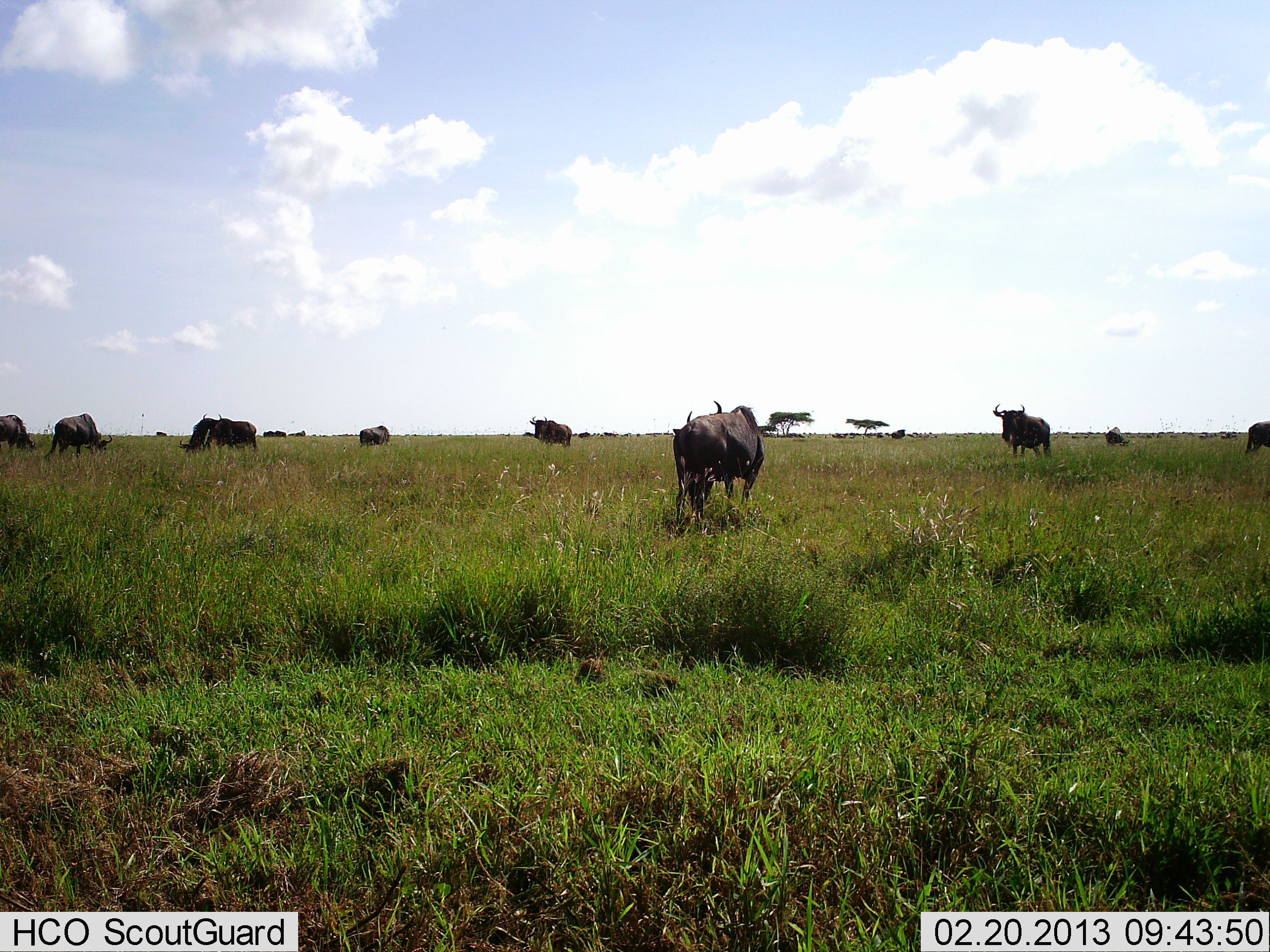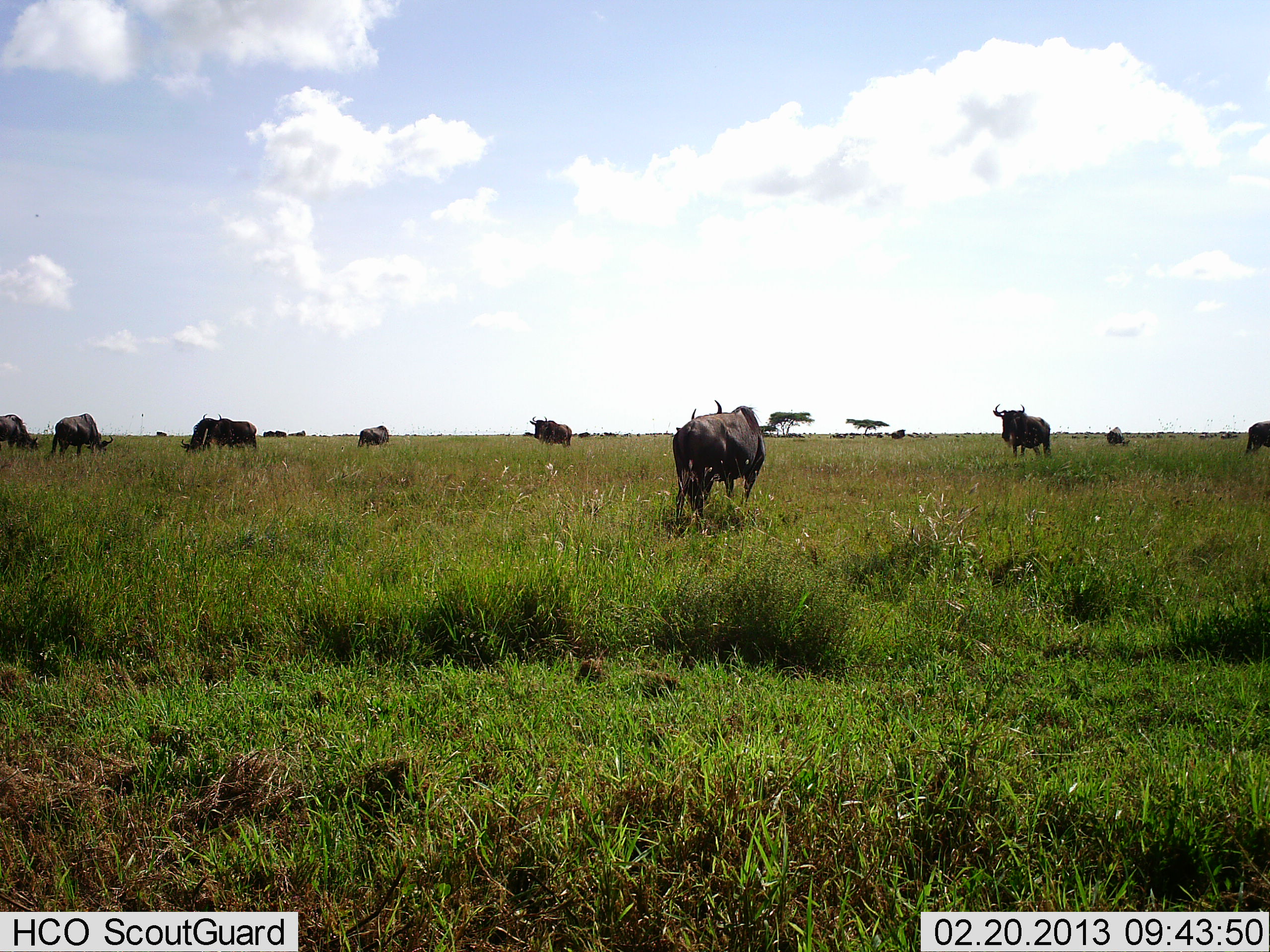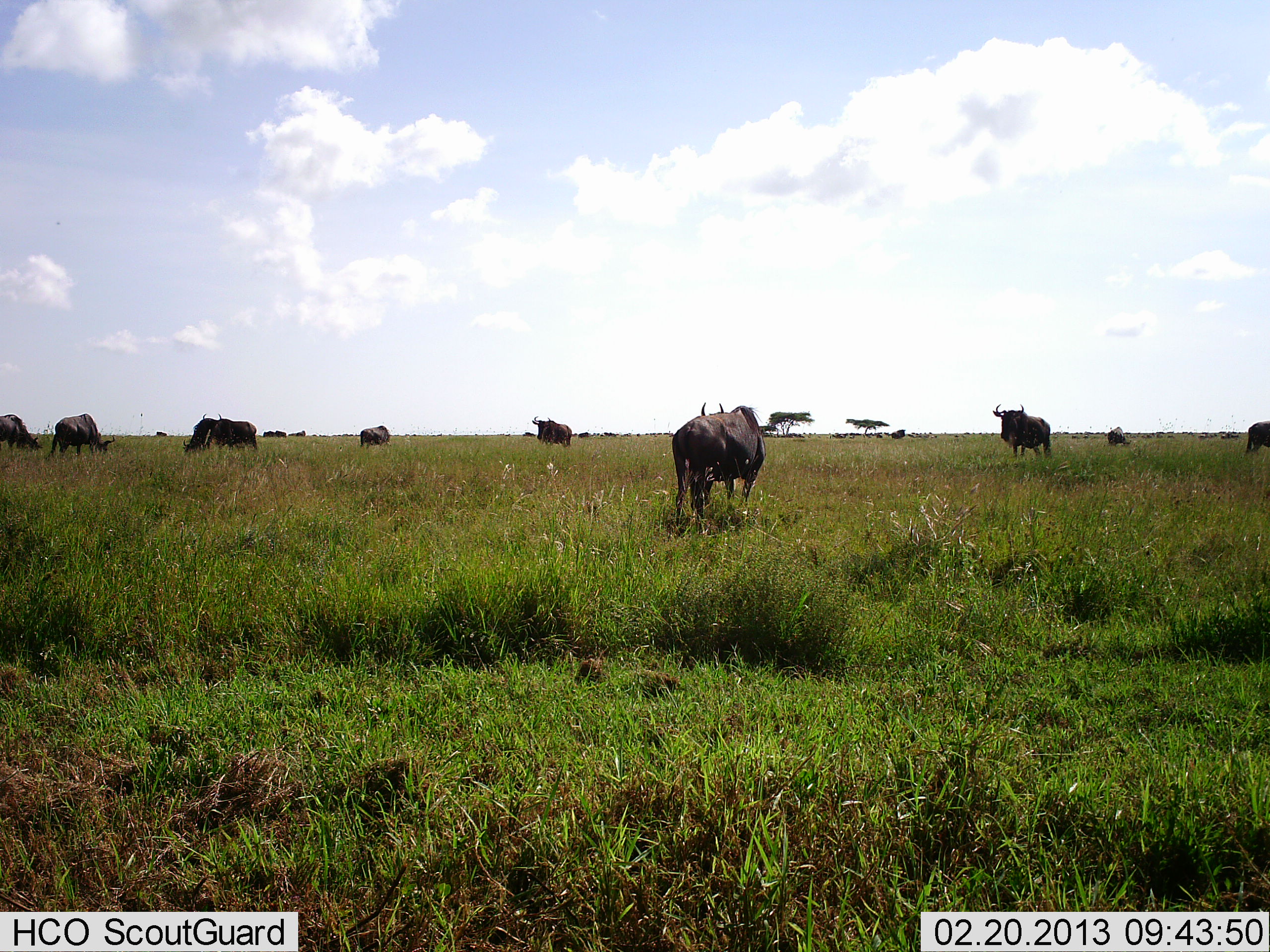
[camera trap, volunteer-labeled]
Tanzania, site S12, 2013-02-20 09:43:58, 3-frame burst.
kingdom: Animalia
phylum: Chordata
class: Mammalia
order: Artiodactyla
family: Bovidae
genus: Connochaetes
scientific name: Connochaetes taurinus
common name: blue wildebeest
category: wildebeest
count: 11-50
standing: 74%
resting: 6%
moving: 12%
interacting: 0%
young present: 0%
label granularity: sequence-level